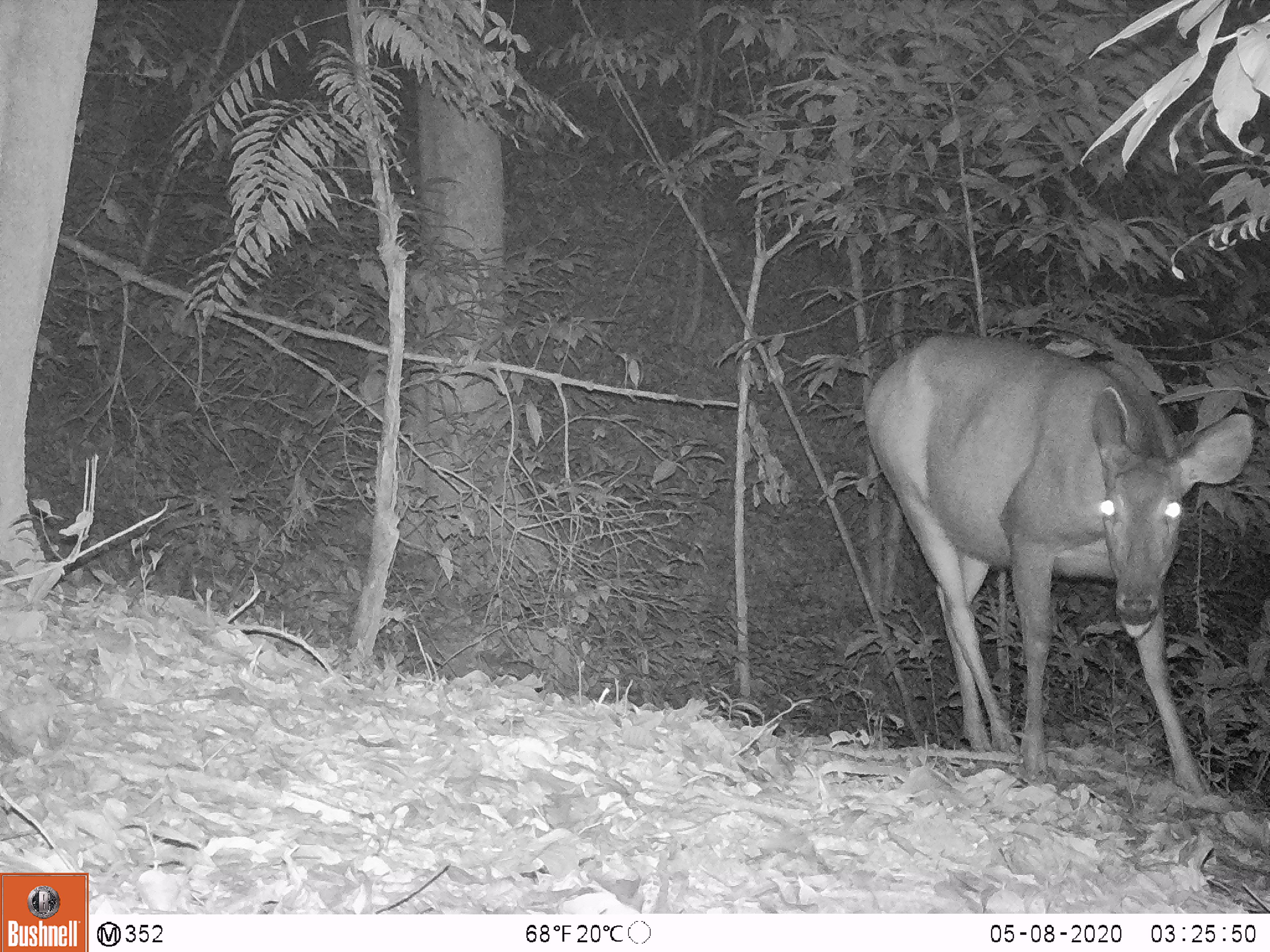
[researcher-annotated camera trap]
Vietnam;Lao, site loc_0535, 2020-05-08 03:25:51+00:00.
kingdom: Animalia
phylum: Chordata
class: Mammalia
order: Artiodactyla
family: Cervidae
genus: Rusa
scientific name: Rusa unicolor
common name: sambar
Sambar (Rusa unicolor). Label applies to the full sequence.